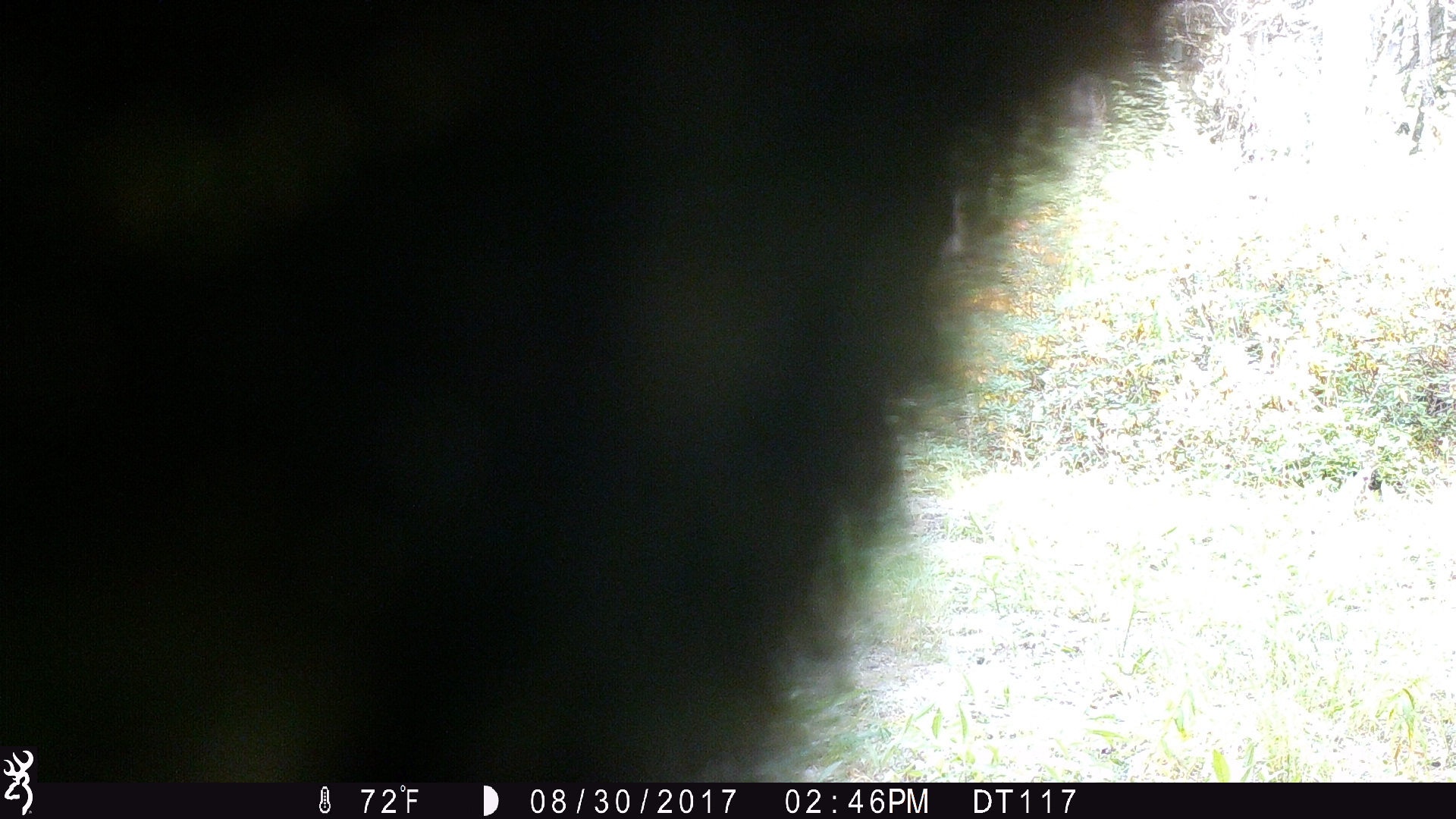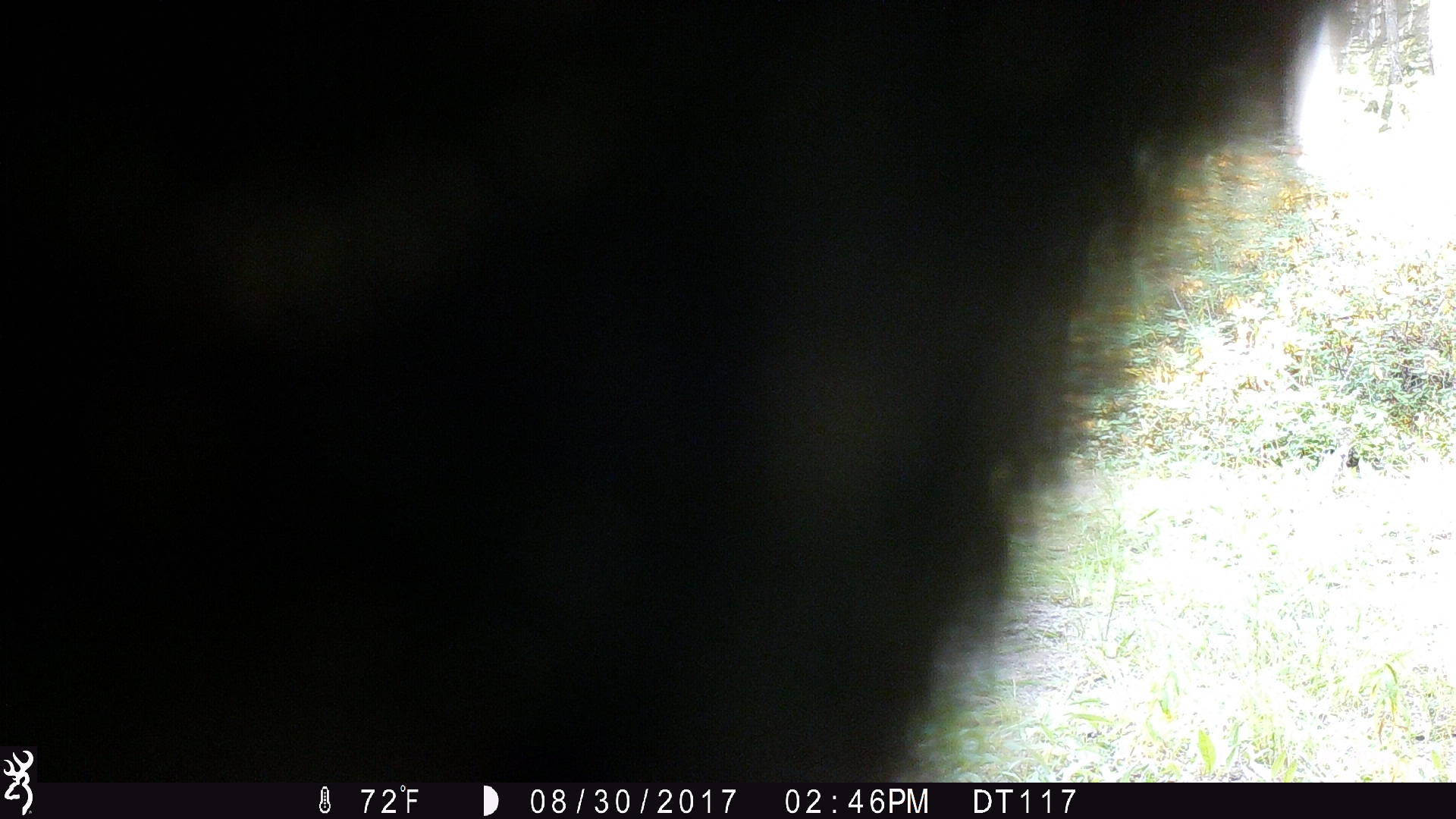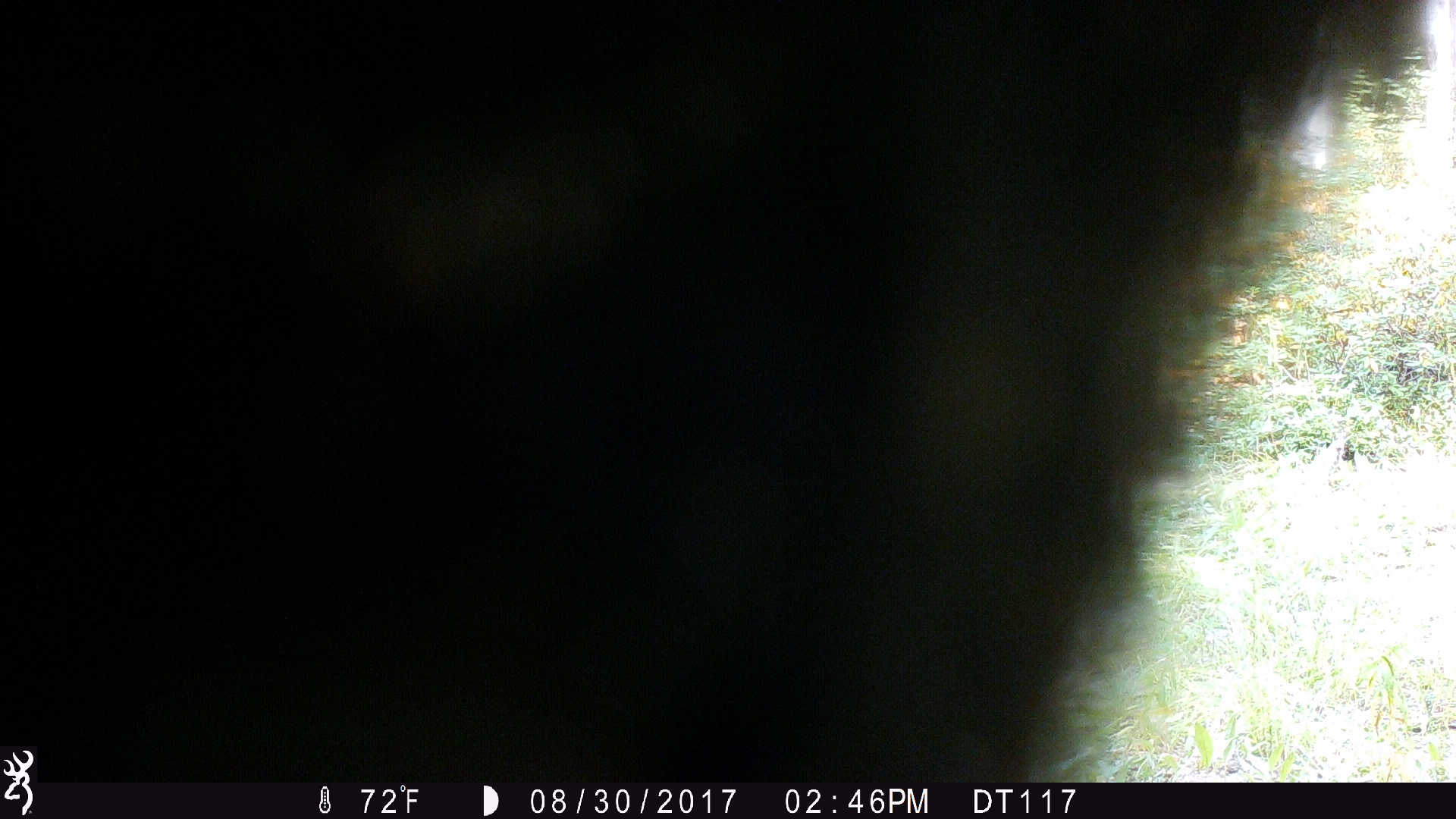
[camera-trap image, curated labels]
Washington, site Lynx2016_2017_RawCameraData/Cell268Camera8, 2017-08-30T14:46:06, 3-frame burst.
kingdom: Animalia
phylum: Chordata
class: Mammalia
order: Carnivora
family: Ursidae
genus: Ursus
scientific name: Ursus americanus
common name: american black bear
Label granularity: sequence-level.